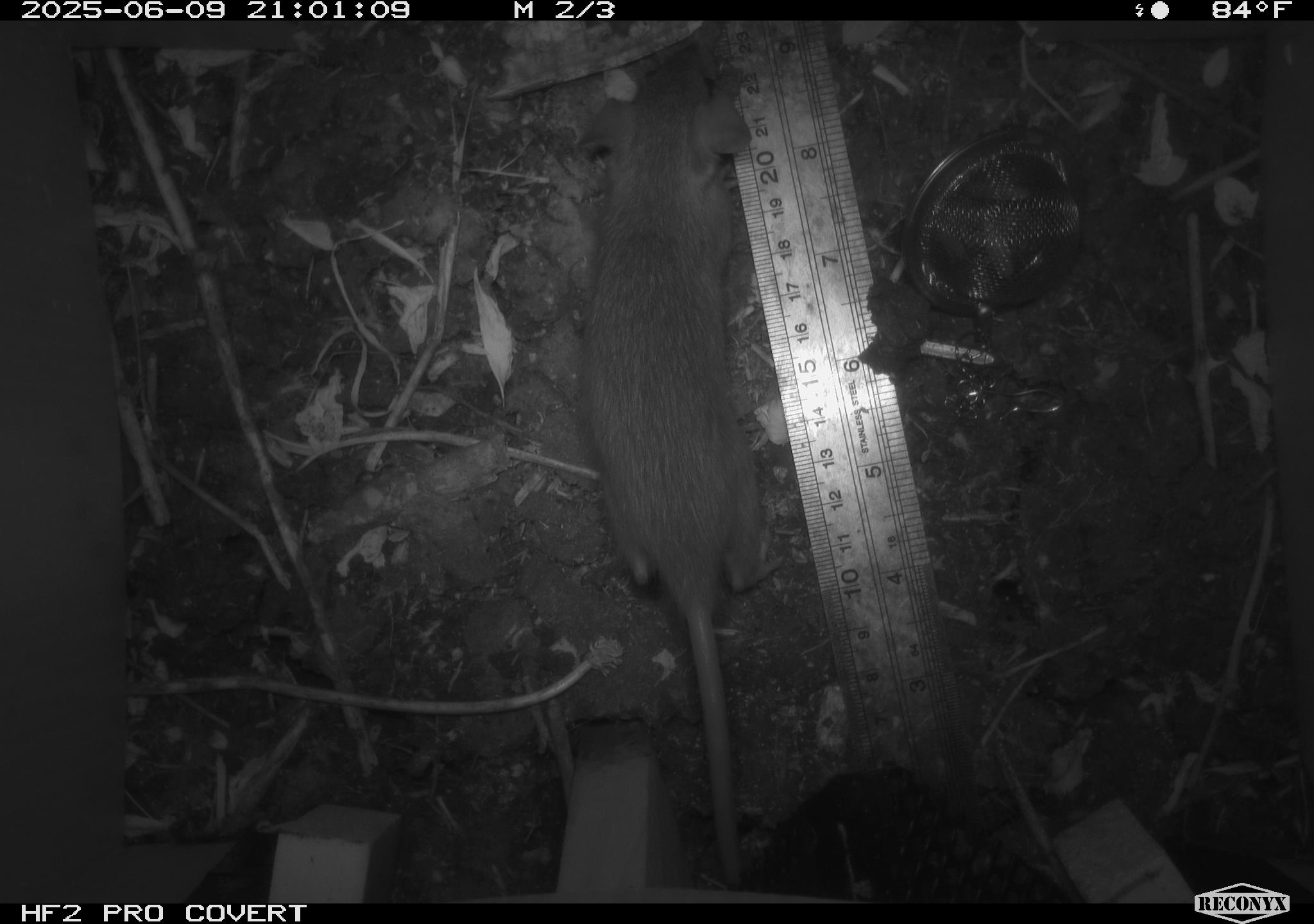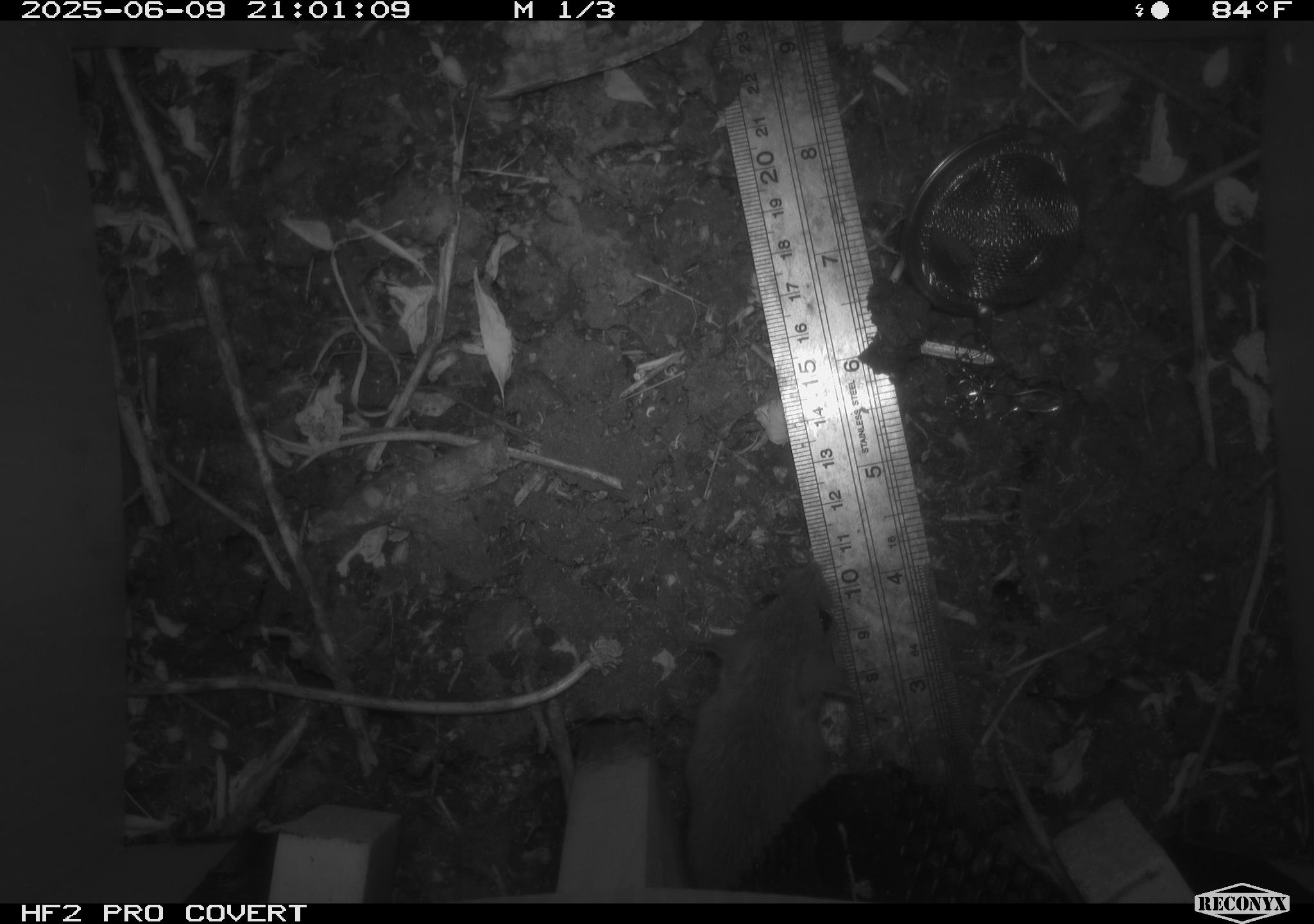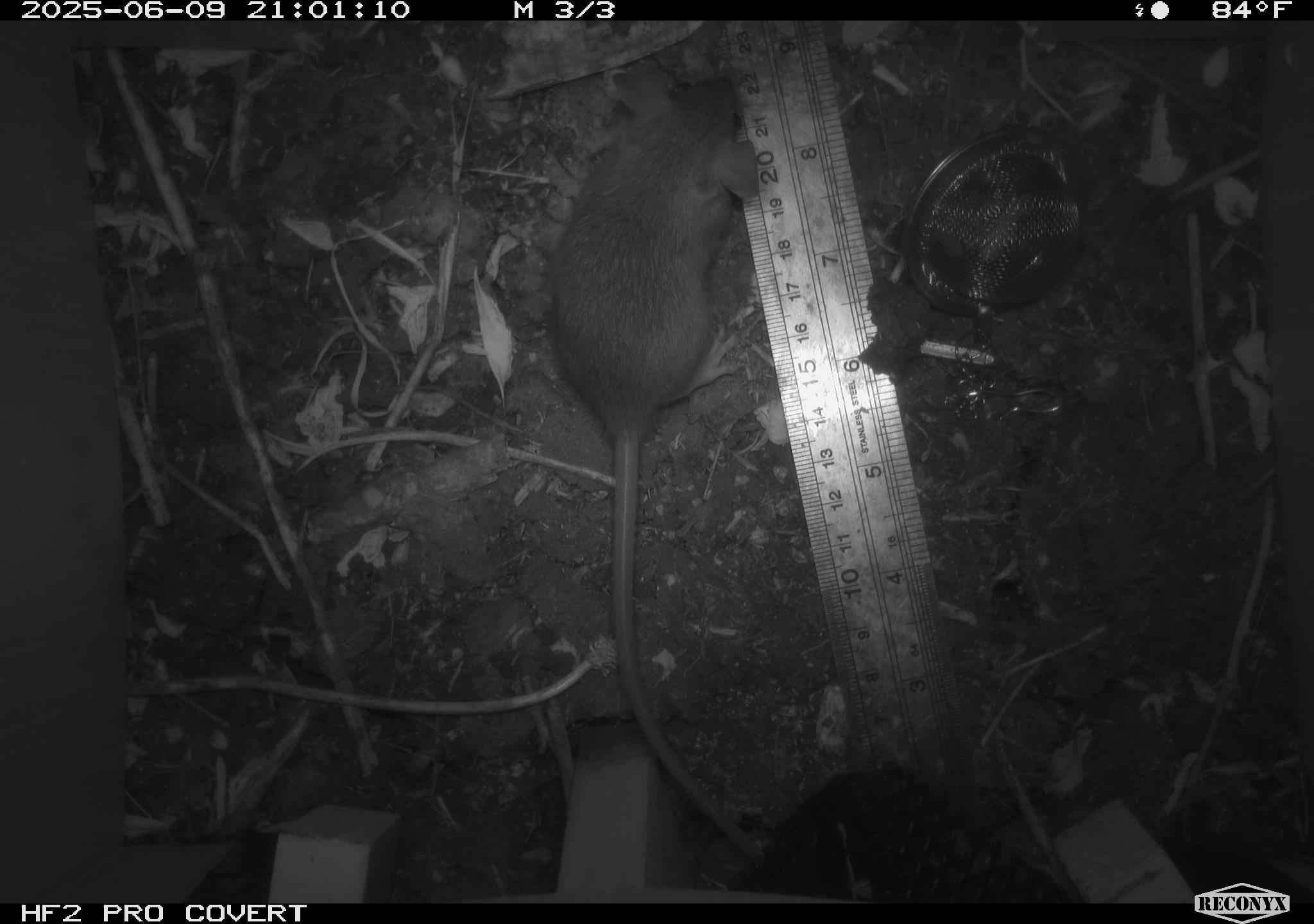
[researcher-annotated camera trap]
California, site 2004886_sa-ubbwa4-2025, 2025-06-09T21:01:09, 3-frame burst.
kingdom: Animalia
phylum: Chordata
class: Mammalia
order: Rodentia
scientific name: Rodentia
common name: rodent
Rodent (Rodentia).